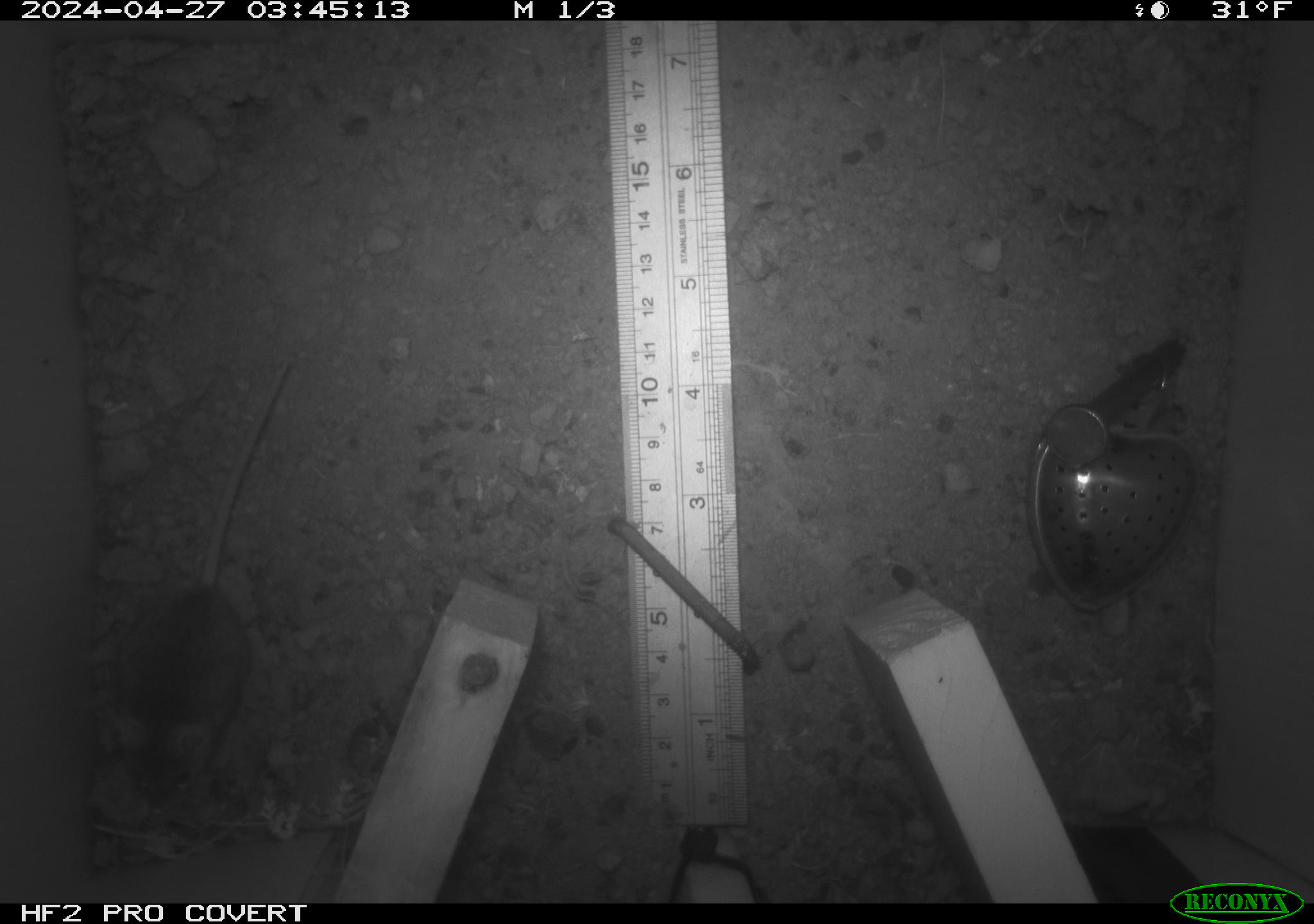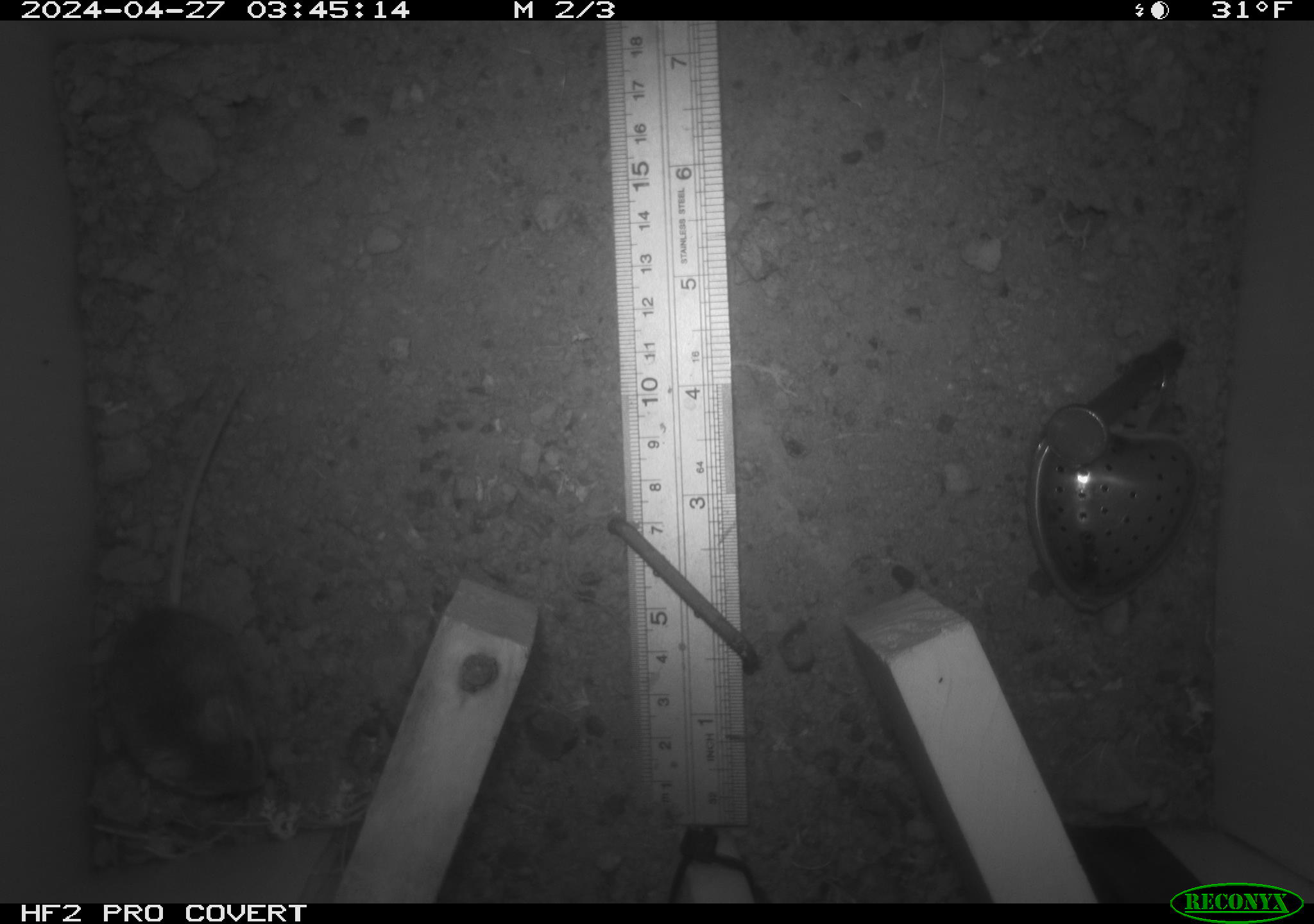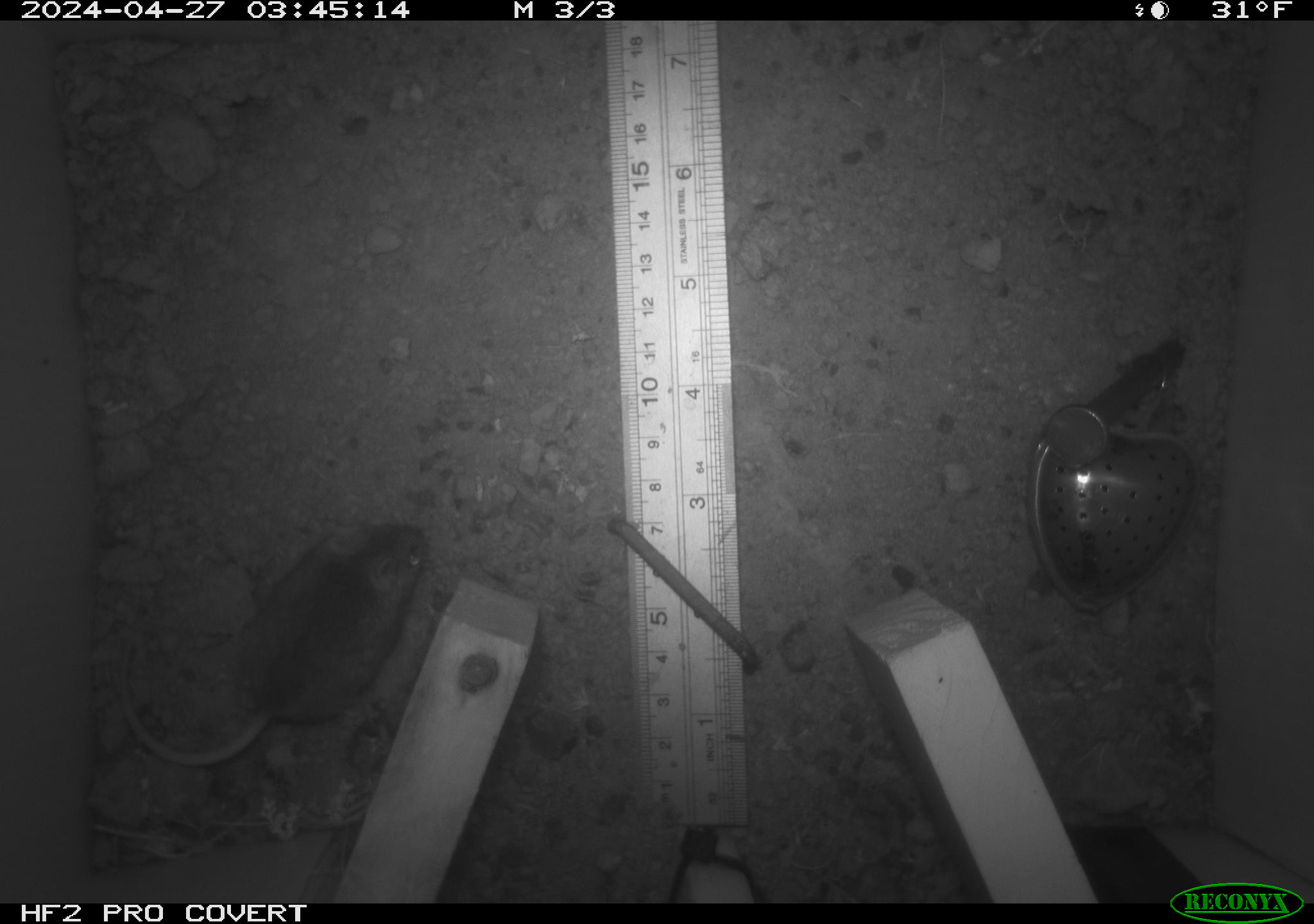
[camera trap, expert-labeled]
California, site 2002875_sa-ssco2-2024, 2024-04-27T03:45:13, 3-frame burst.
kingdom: Animalia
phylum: Chordata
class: Mammalia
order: Rodentia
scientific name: Rodentia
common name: mouse species